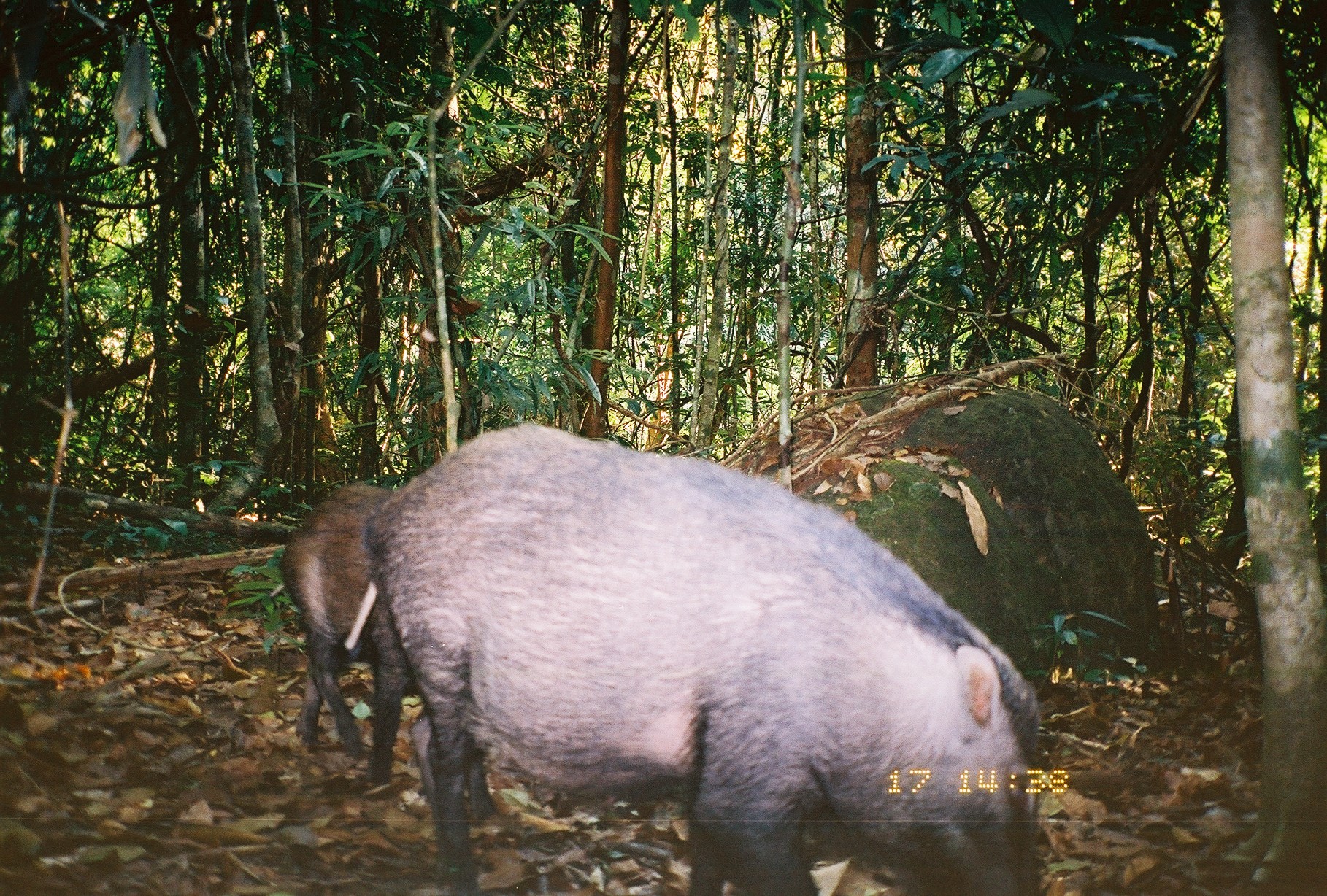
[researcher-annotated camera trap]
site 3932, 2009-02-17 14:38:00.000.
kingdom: Animalia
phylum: Chordata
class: Mammalia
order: Artiodactyla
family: Suidae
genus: Sus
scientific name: Sus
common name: pigs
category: sus sp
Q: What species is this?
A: Sus sp (pigs) (Sus).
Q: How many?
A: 2.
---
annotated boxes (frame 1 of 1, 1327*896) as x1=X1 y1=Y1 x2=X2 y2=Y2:
sus sp: x1=360 y1=421 x2=1049 y2=894; x1=280 y1=480 x2=506 y2=827